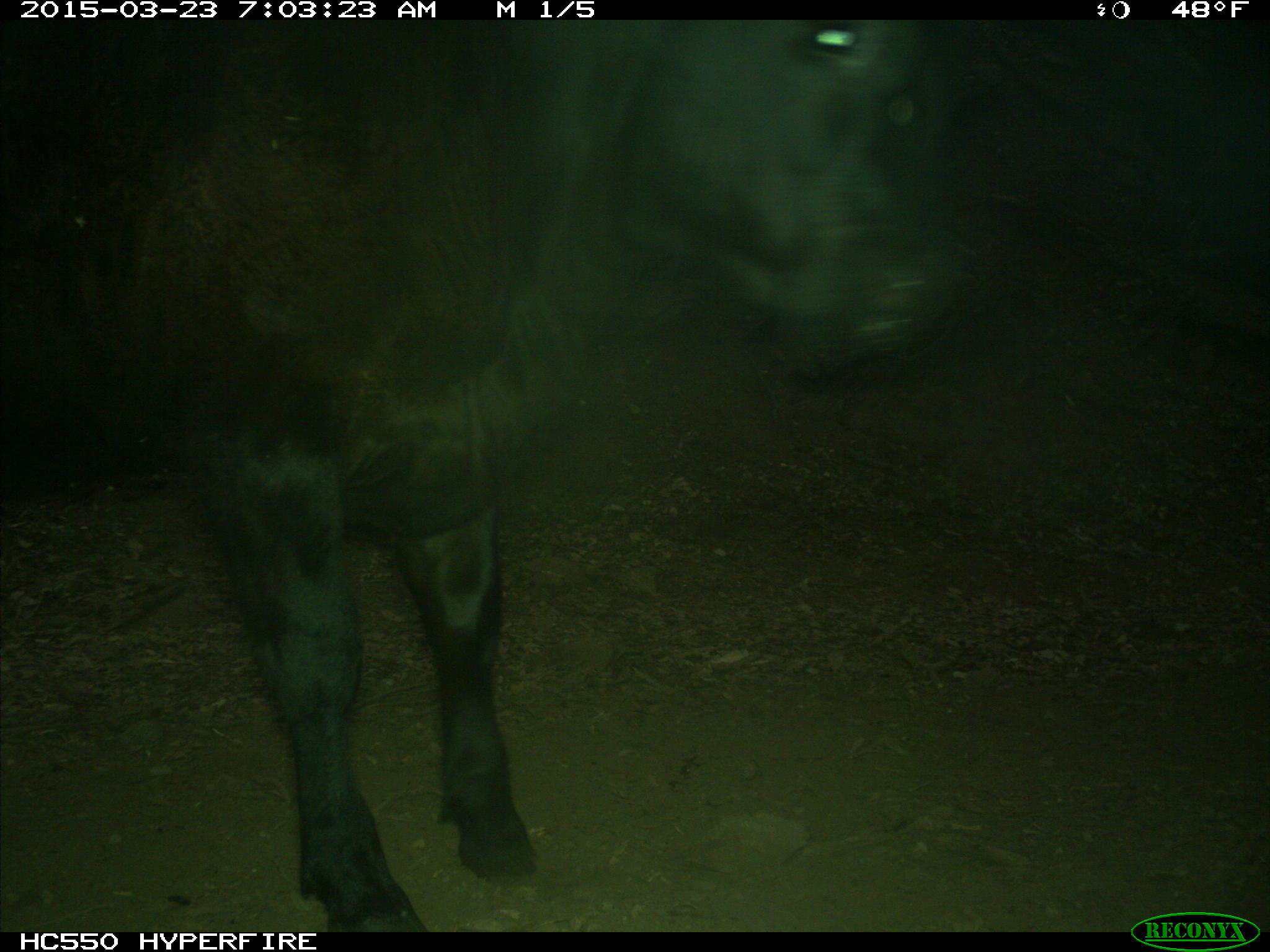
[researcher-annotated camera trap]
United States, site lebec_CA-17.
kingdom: Animalia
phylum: Chordata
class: Mammalia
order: Artiodactyla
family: Bovidae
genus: Bos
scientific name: Bos taurus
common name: domestic cow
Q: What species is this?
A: Bos taurus (domestic cow).